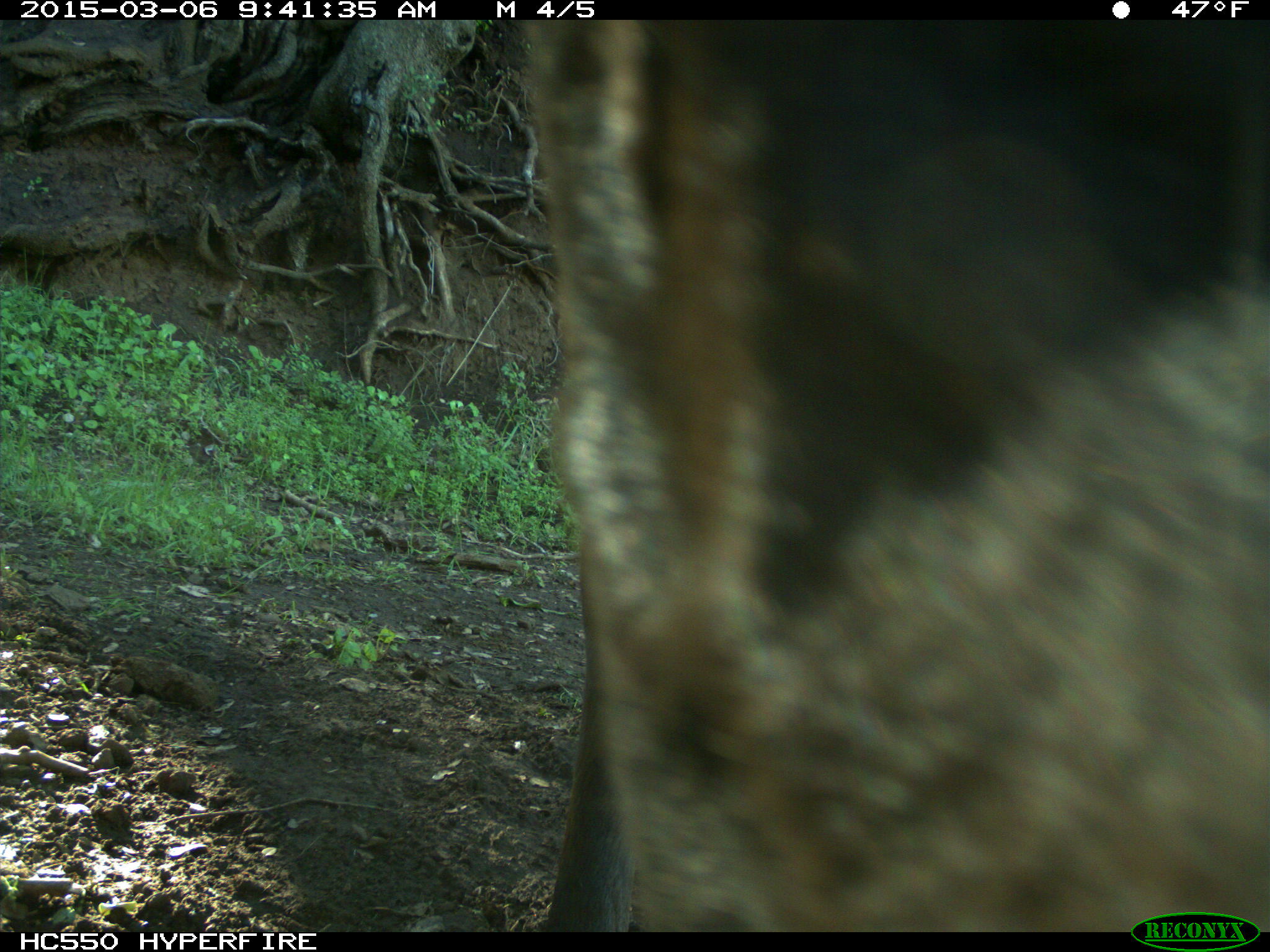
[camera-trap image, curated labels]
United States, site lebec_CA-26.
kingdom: Animalia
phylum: Chordata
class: Mammalia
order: Artiodactyla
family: Cervidae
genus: Cervus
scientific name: Cervus canadensis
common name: elk